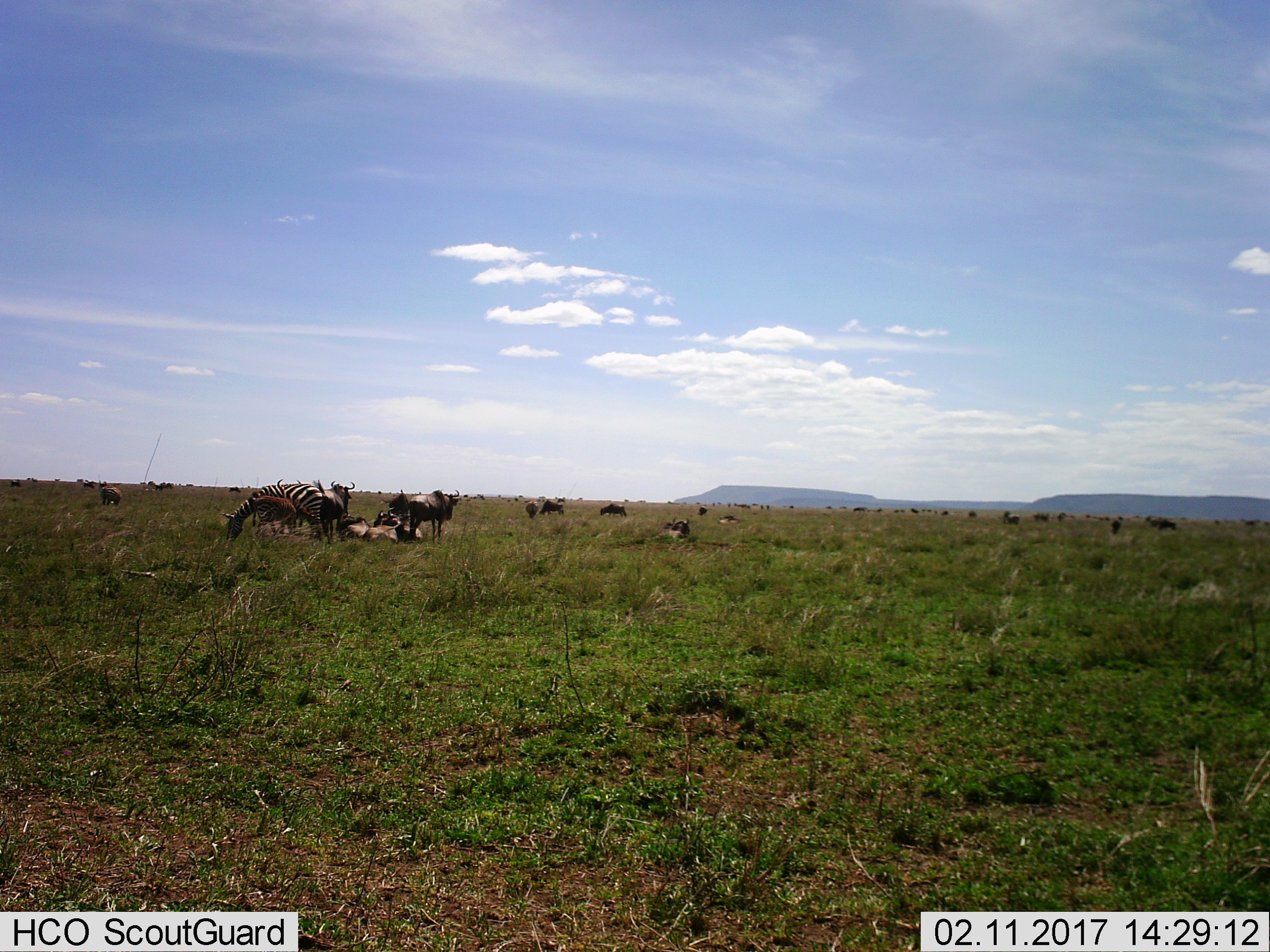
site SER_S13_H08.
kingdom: Animalia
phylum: Chordata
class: Mammalia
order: Artiodactyla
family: Bovidae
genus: Connochaetes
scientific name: Connochaetes taurinus taurinus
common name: blue wildebeest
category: wildebeestblue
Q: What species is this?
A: Wildebeestblue (blue wildebeest) (Connochaetes taurinus taurinus).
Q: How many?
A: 11-50.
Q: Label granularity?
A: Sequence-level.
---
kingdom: Animalia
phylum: Chordata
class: Mammalia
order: Perissodactyla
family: Equidae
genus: Equus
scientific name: Equus quagga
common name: plains zebra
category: zebraplains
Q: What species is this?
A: Zebraplains (plains zebra) (Equus quagga).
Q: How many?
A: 1.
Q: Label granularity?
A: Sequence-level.